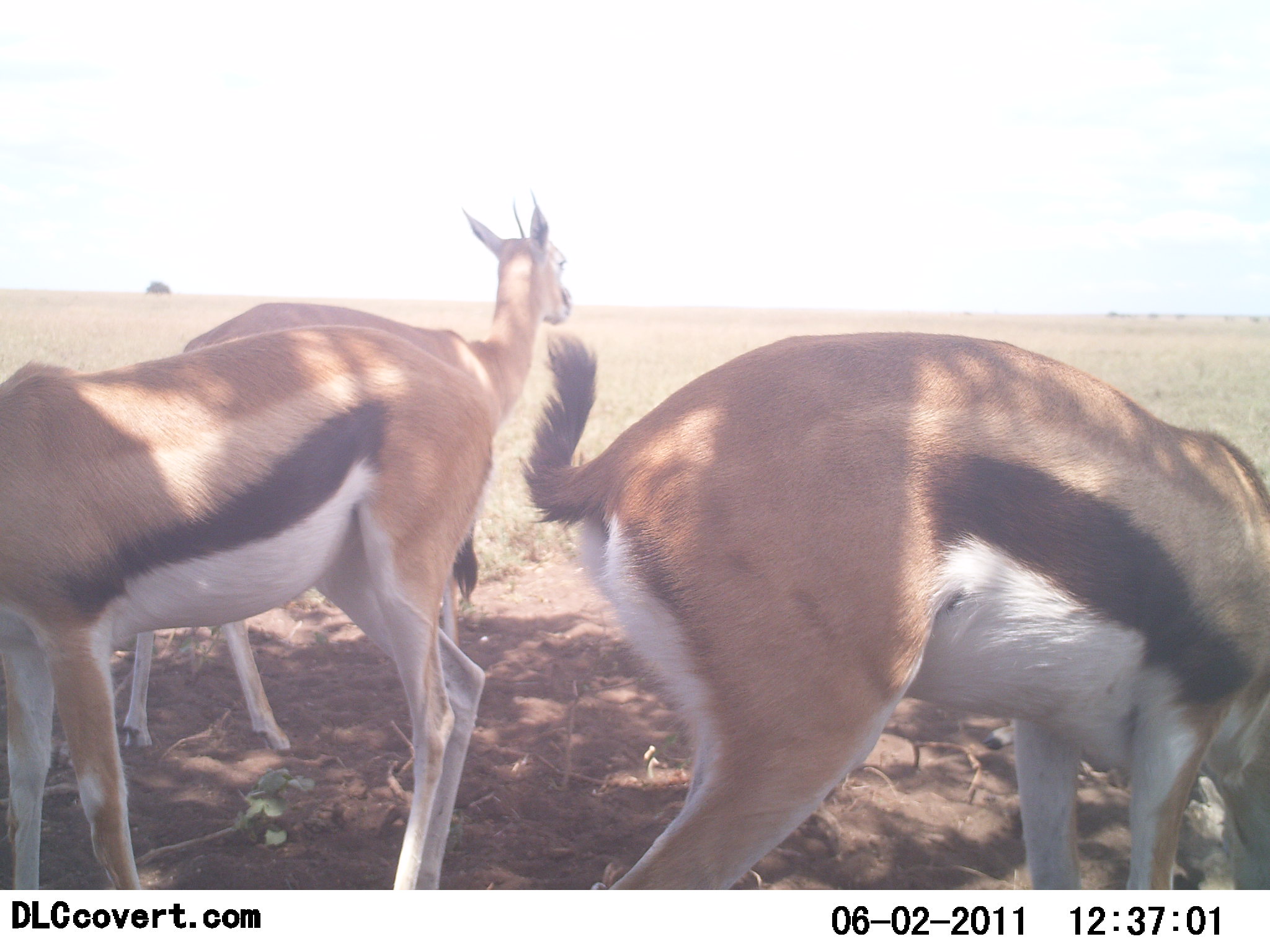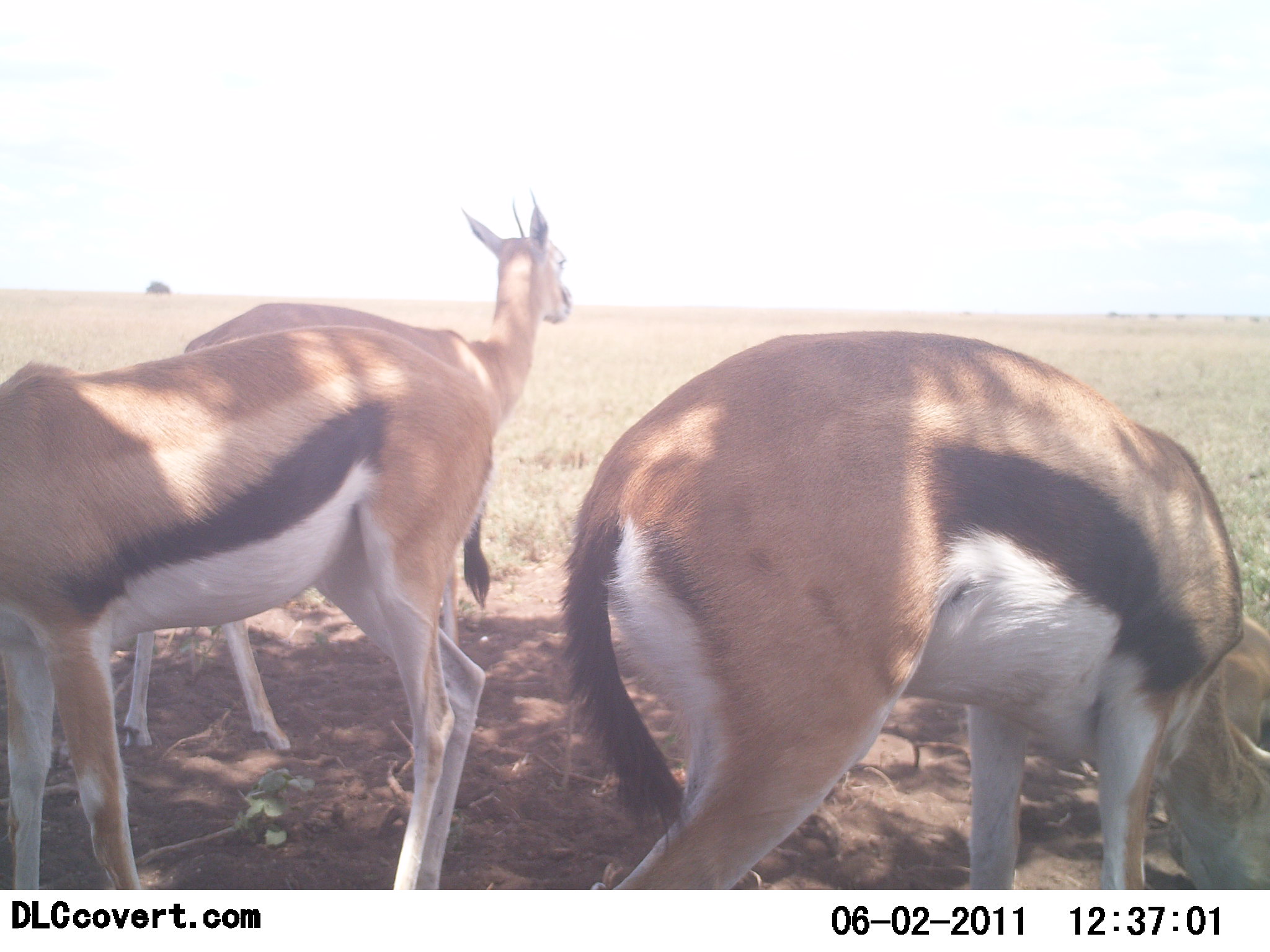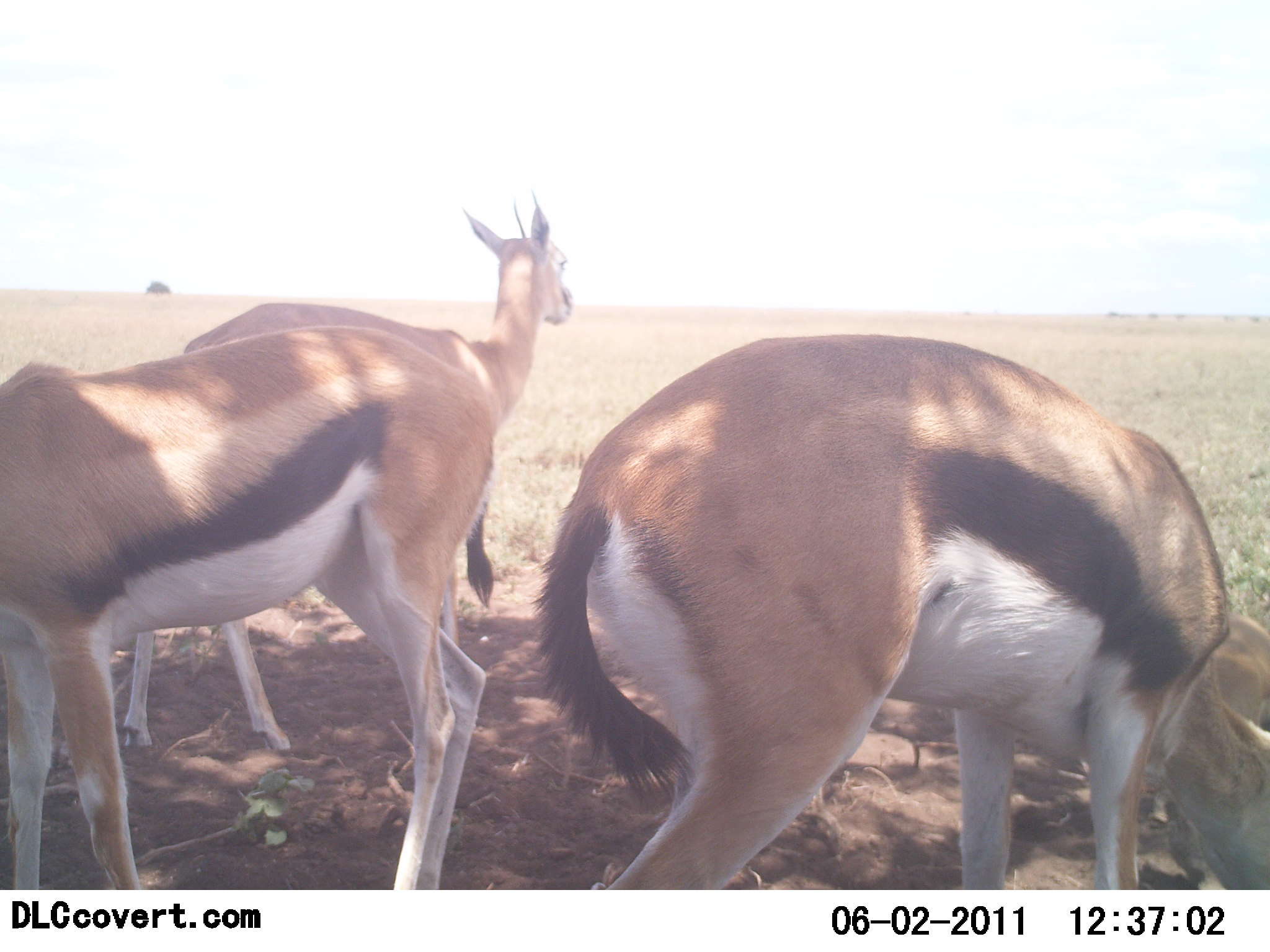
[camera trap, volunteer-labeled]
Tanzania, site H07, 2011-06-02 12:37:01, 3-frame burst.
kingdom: Animalia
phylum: Chordata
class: Mammalia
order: Artiodactyla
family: Bovidae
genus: Eudorcas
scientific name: Eudorcas thomsonii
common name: thomson's gazelle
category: gazellethomsons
Gazellethomsons (thomson's gazelle) (Eudorcas thomsonii), count 3. Behavior (volunteer vote fractions): standing 92%, resting 8%, moving 0%, interacting 0%. Young present (vote fraction): 0%. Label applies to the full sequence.